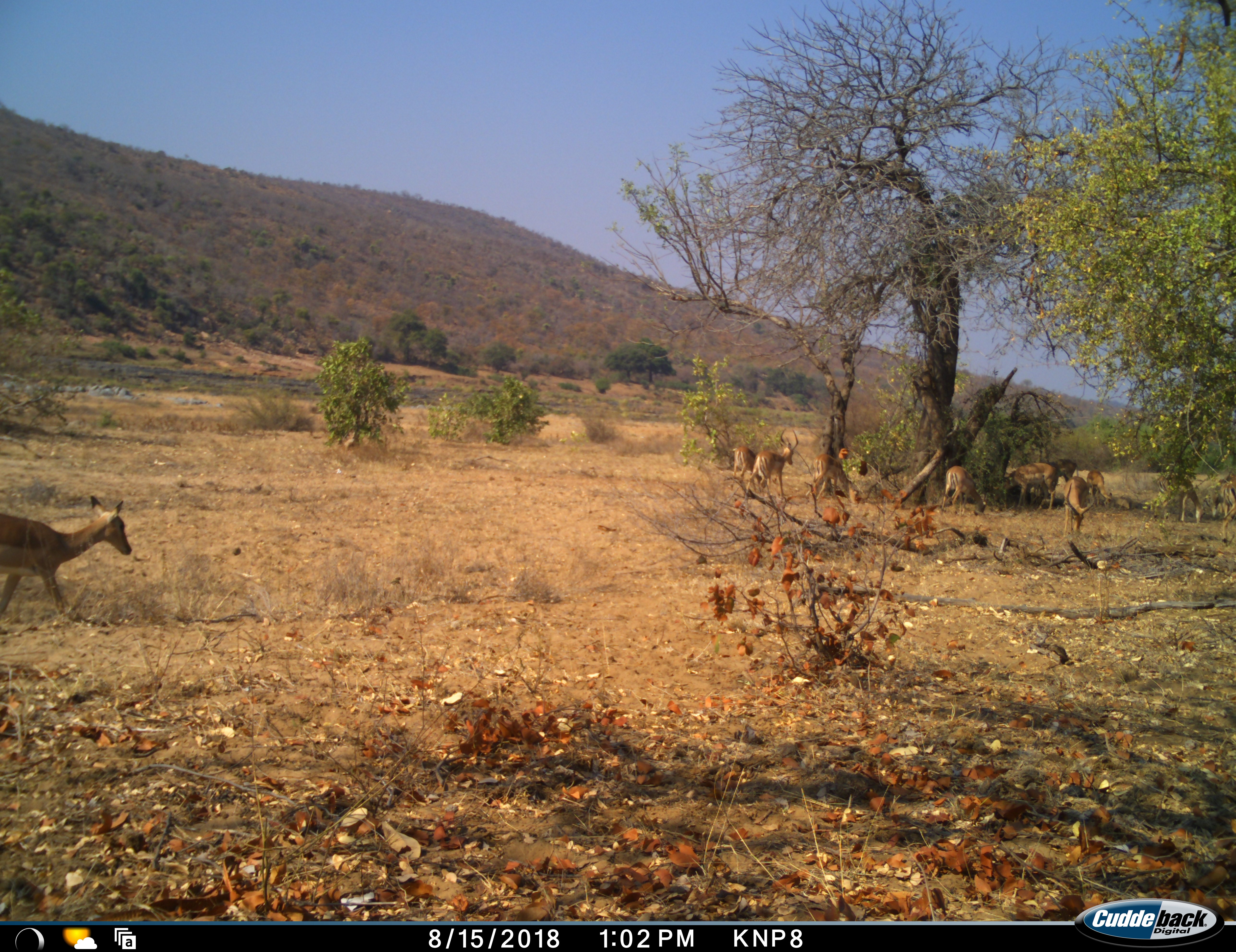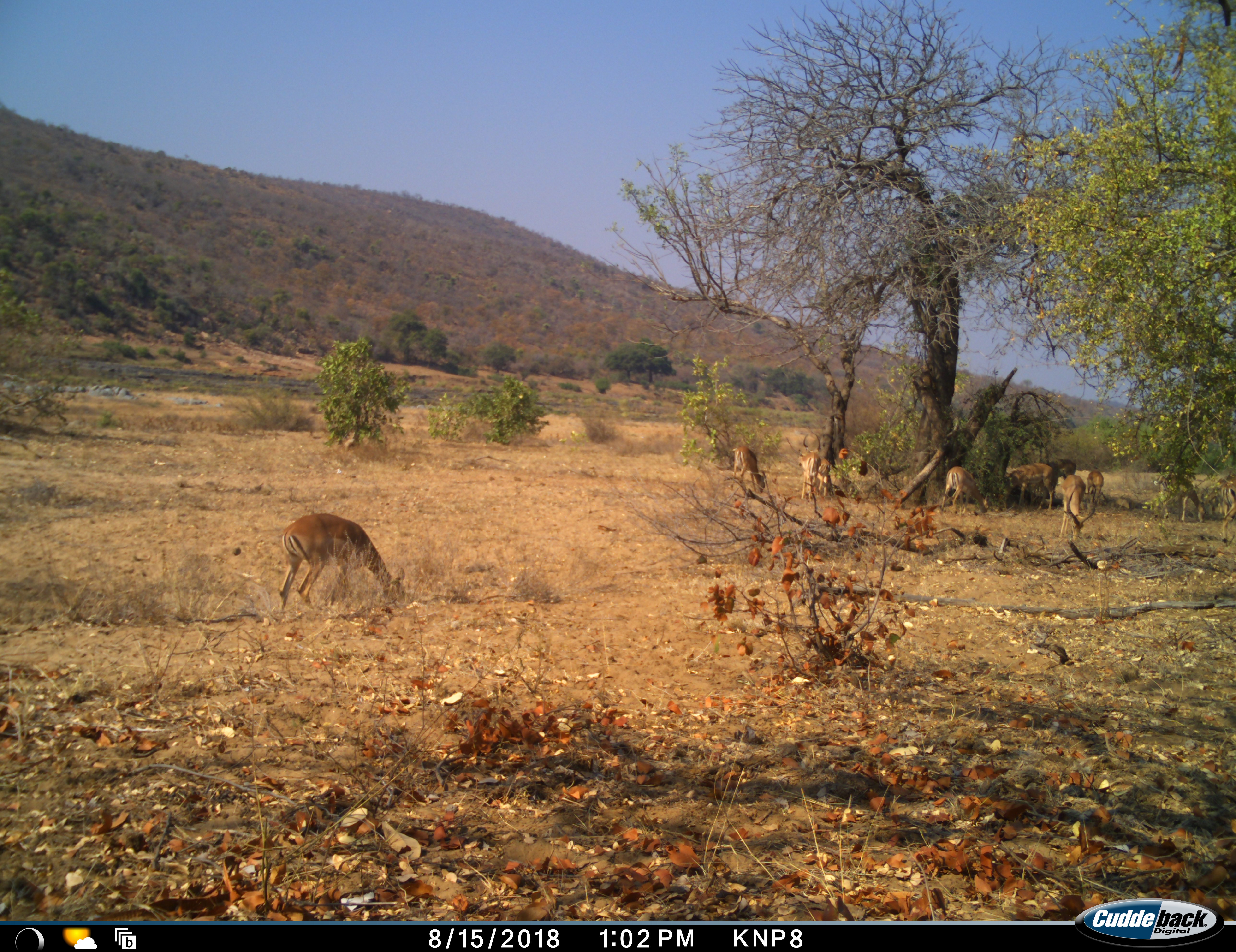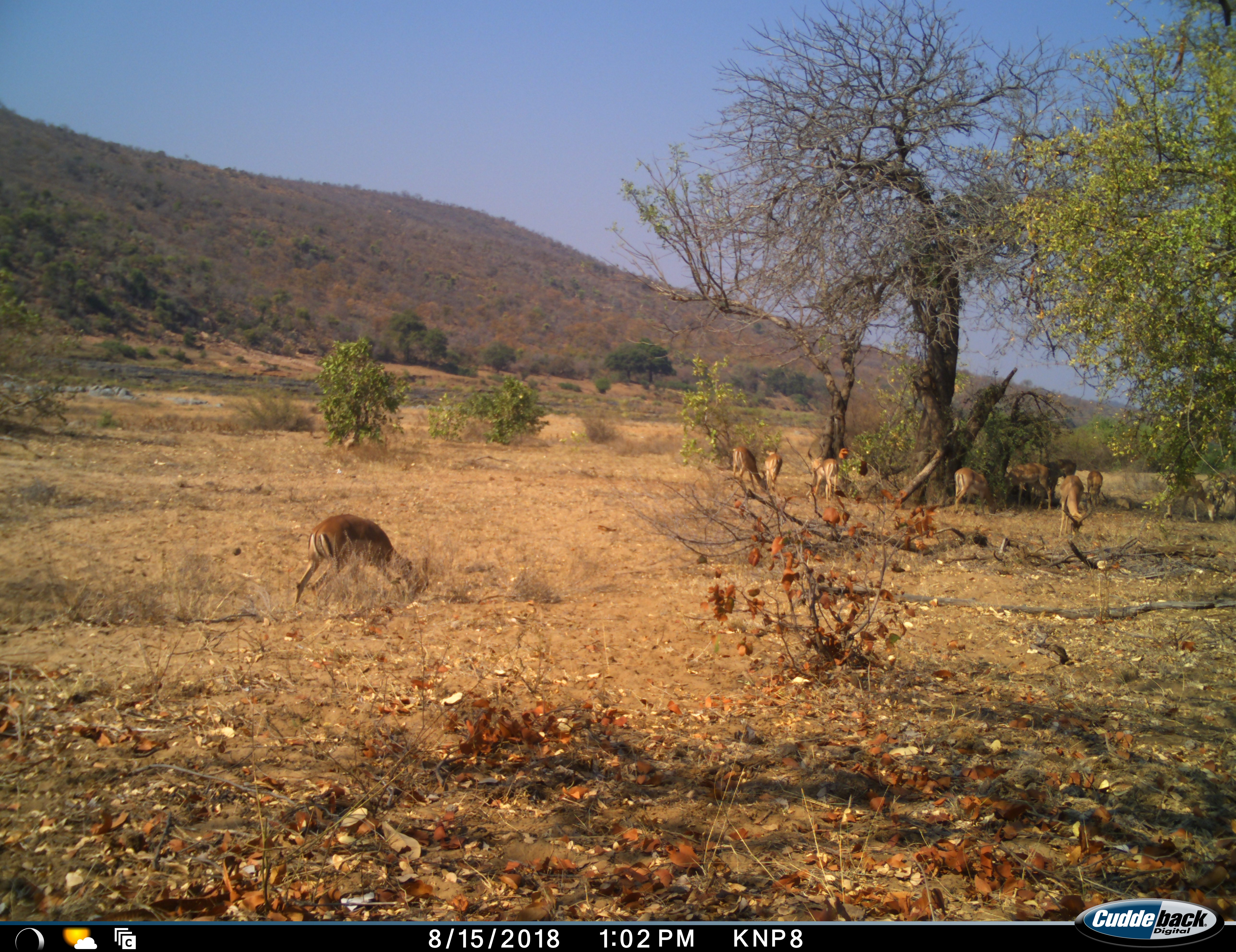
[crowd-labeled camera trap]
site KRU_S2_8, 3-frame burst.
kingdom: Animalia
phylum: Chordata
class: Mammalia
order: Artiodactyla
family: Bovidae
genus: Aepyceros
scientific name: Aepyceros melampus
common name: impala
Impala (Aepyceros melampus), count 11-50. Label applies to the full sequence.